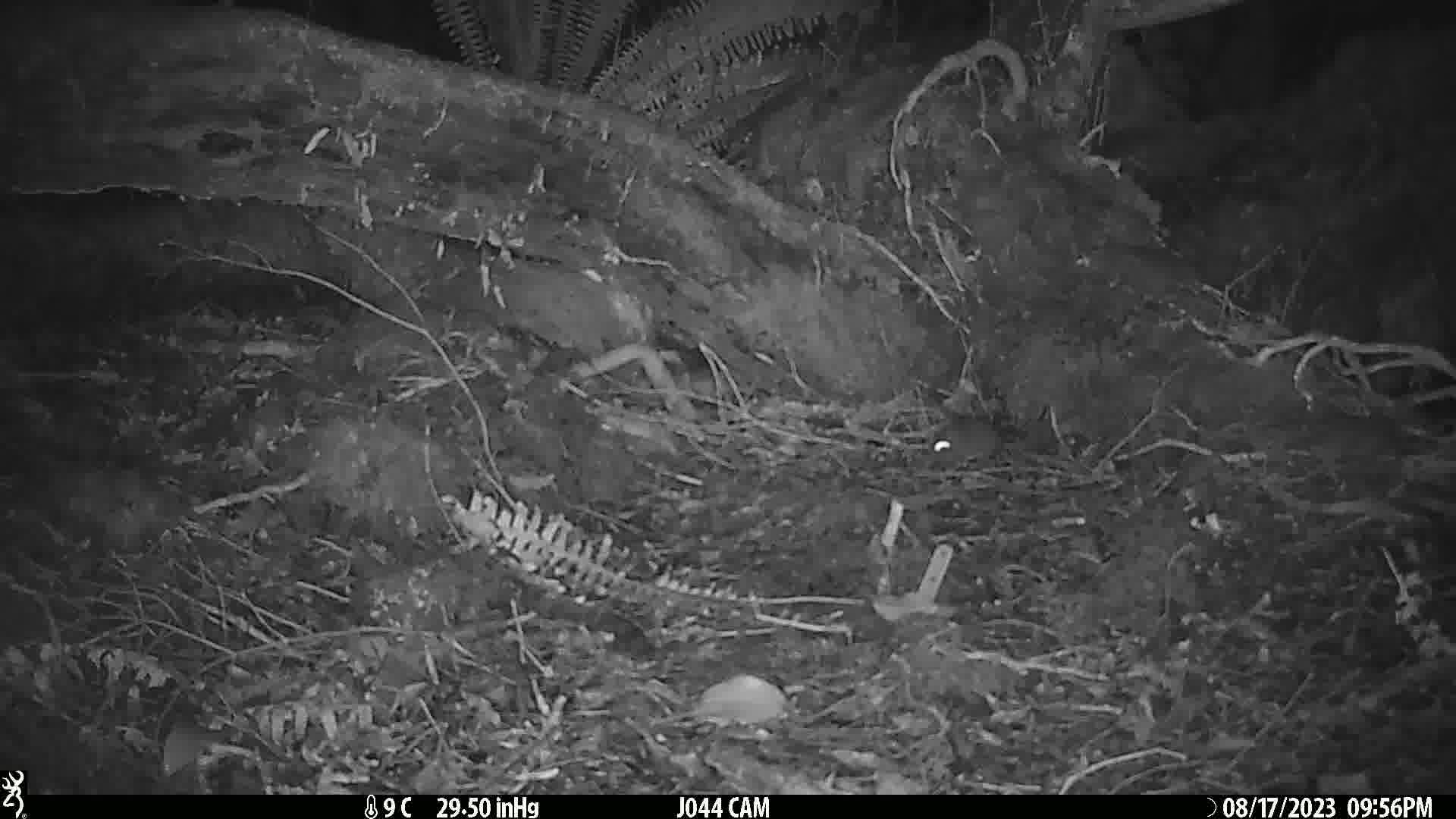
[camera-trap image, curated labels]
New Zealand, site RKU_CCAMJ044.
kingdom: Animalia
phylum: Chordata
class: Mammalia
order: Rodentia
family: Muridae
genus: Rattus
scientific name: Rattus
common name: rat